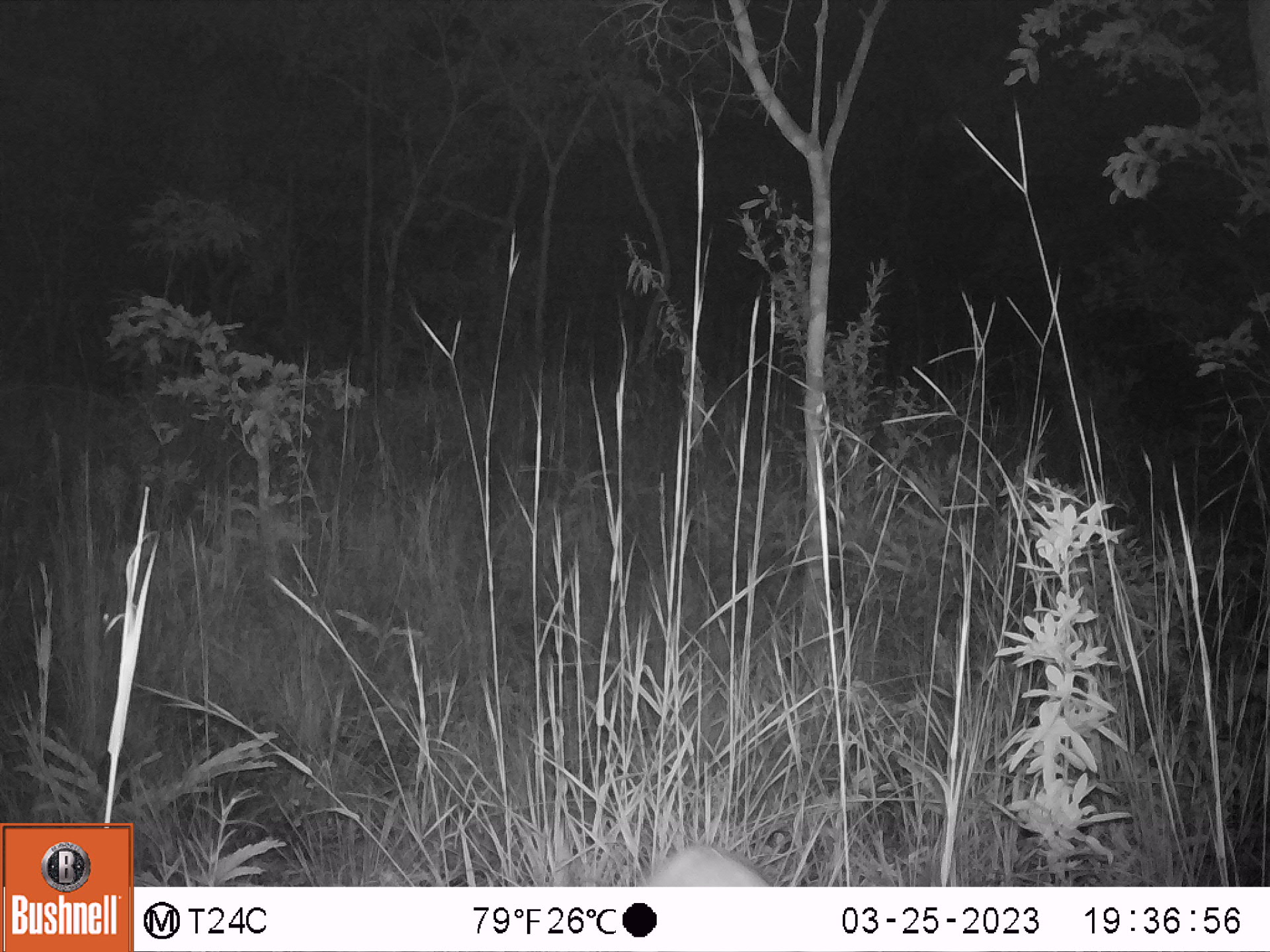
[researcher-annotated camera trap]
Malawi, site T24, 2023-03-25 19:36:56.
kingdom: Animalia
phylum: Chordata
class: Mammalia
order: Artiodactyla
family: Bovidae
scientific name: Antilopinae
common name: small antelope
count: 1